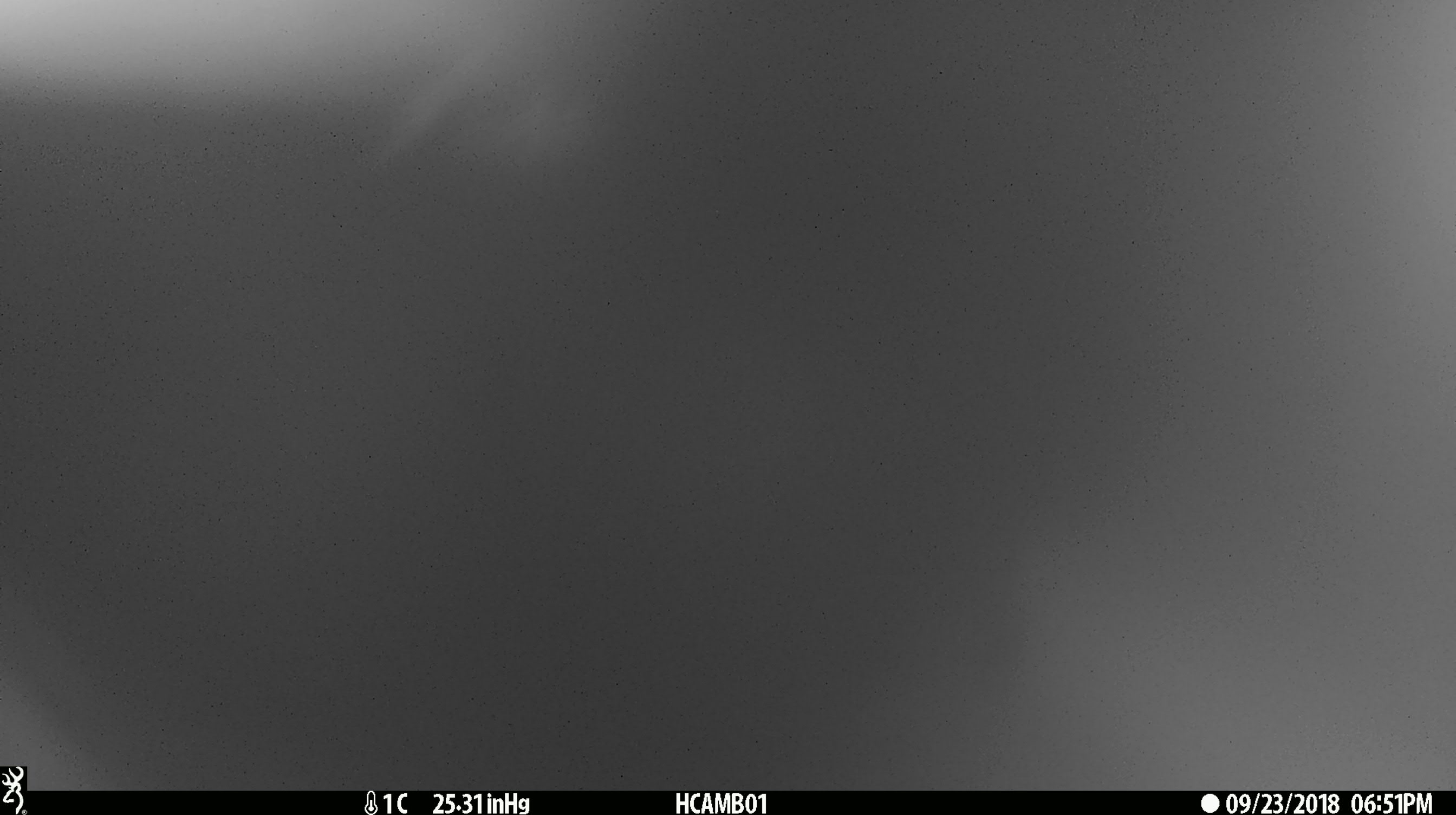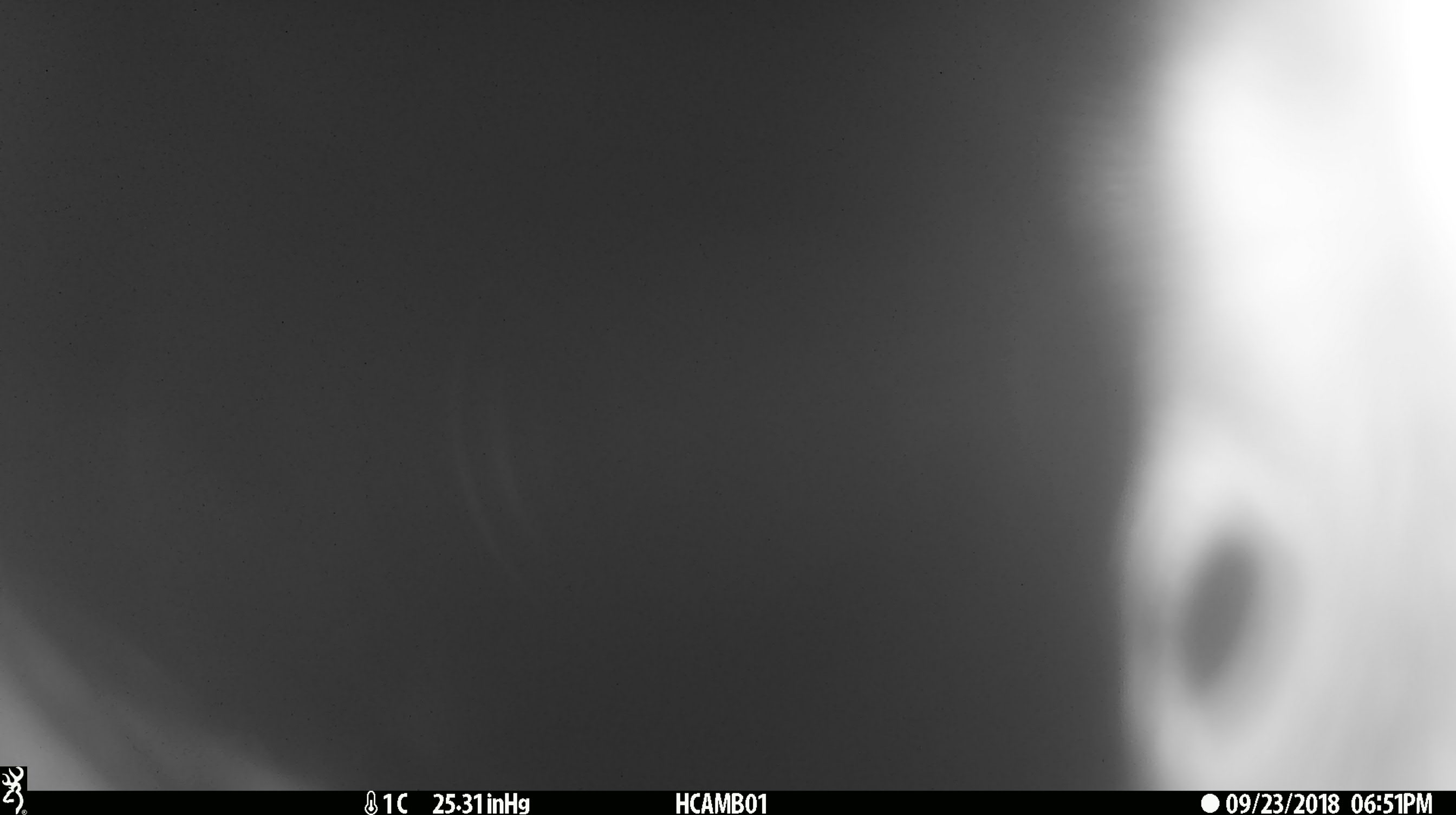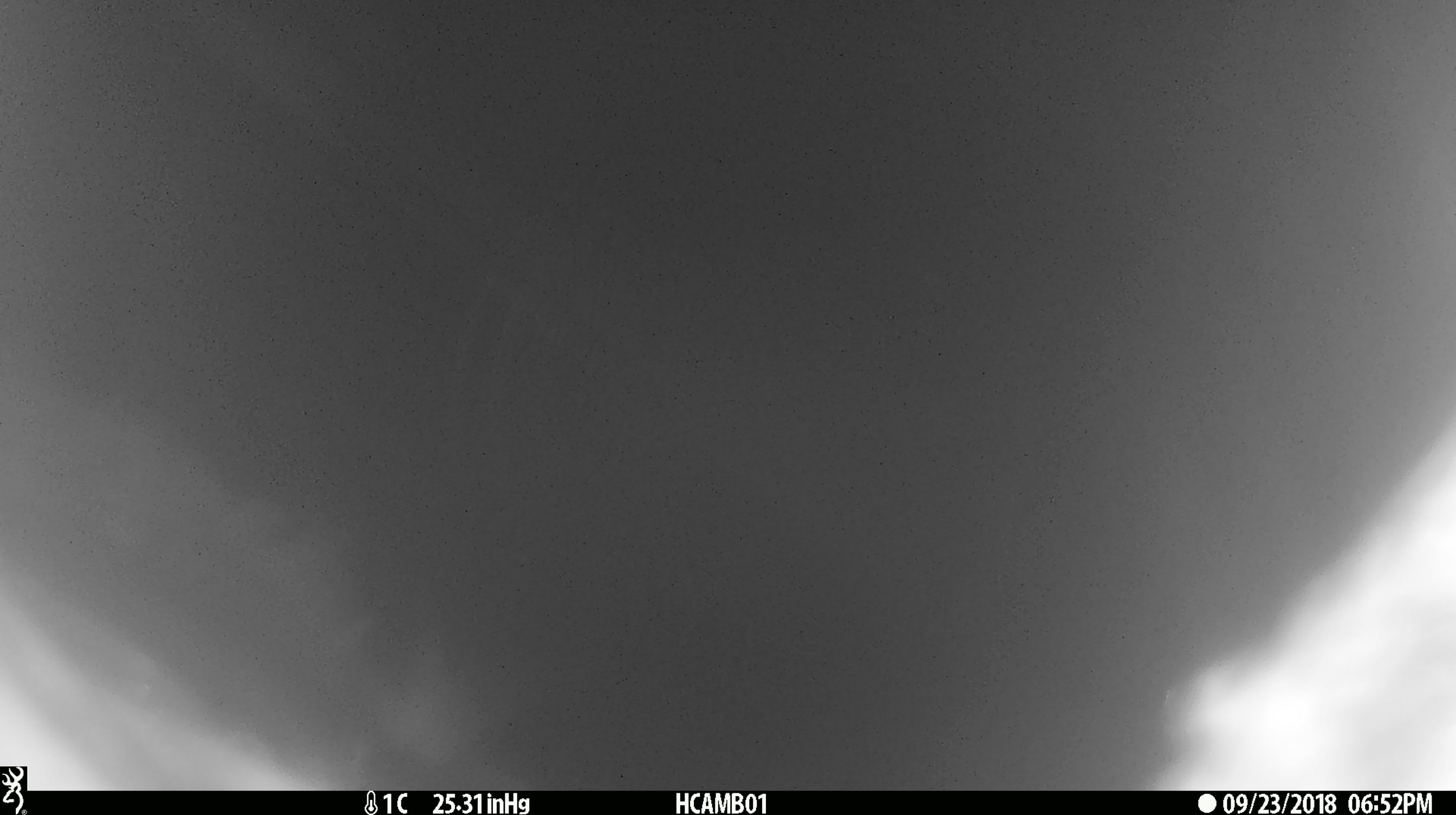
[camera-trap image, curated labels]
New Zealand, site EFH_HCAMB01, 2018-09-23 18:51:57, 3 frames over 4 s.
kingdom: Animalia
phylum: Chordata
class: Aves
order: Psittaciformes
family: Strigopidae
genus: Nestor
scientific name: Nestor notabilis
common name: kea